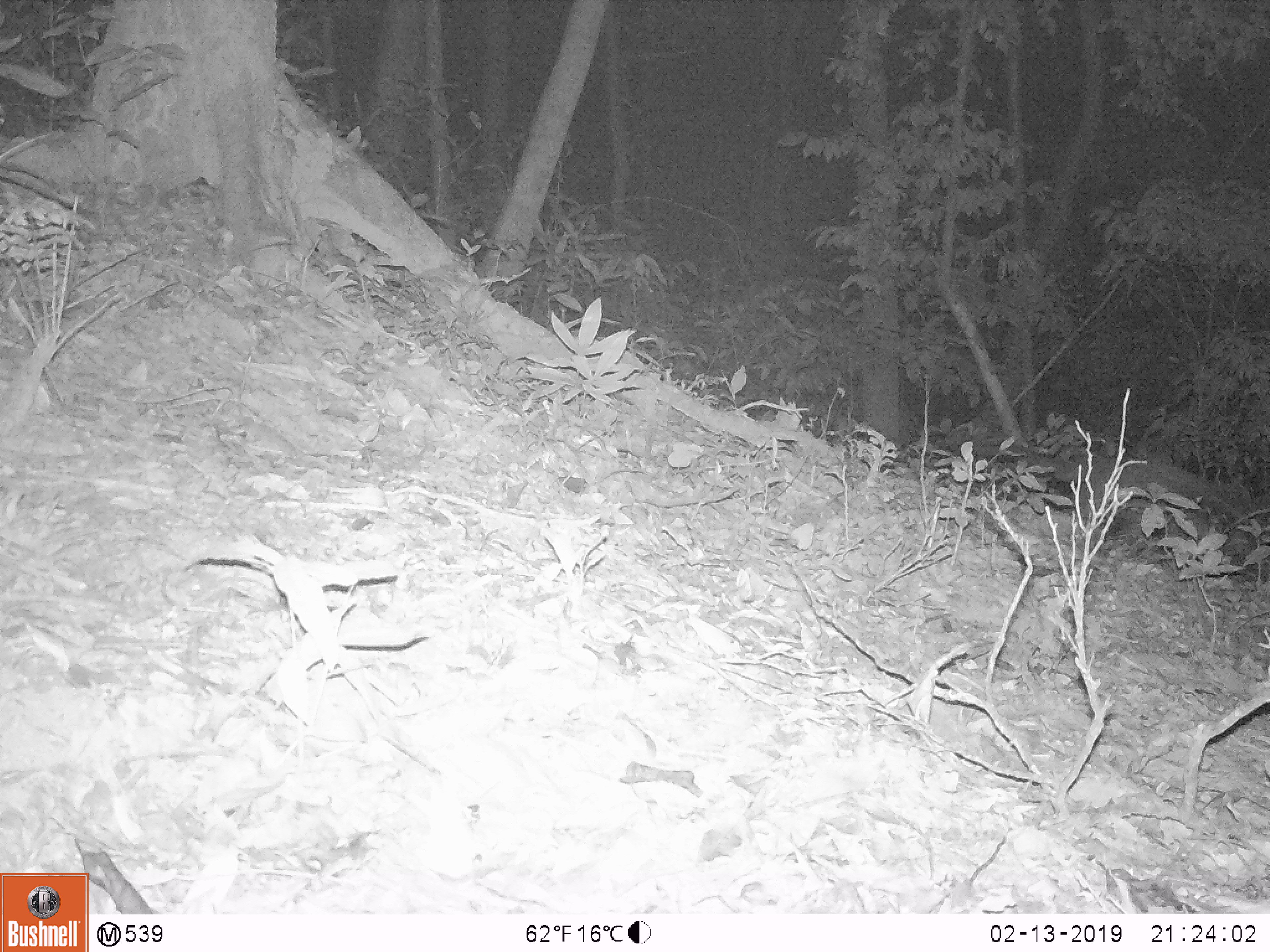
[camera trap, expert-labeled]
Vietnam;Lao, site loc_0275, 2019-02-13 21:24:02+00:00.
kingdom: Animalia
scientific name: Animalia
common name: animal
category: unidentified animal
Unidentified animal (animal) (Animalia). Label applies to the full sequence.